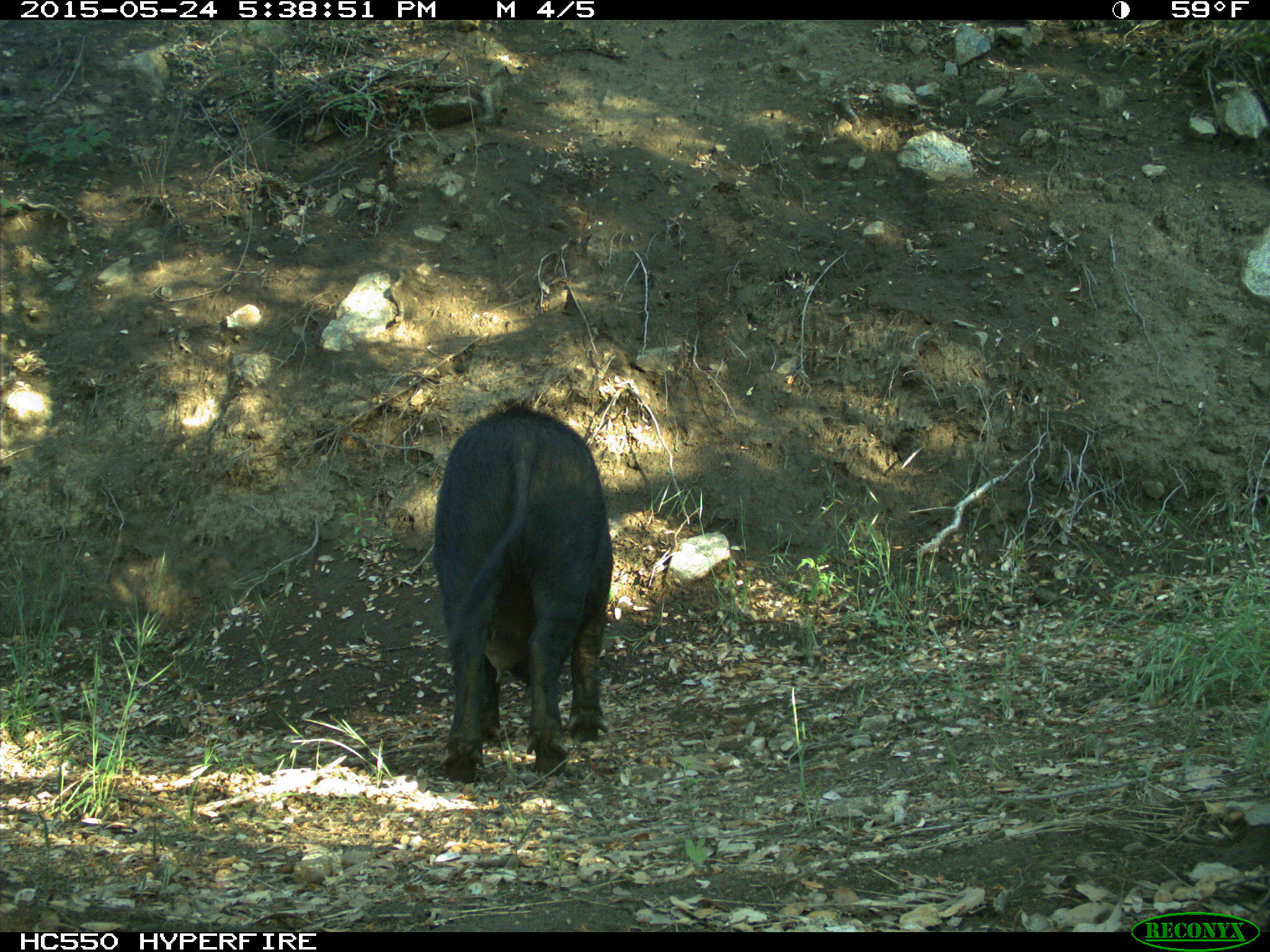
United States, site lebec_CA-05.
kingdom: Animalia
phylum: Chordata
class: Mammalia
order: Artiodactyla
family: Suidae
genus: Sus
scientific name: Sus scrofa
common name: wild boar